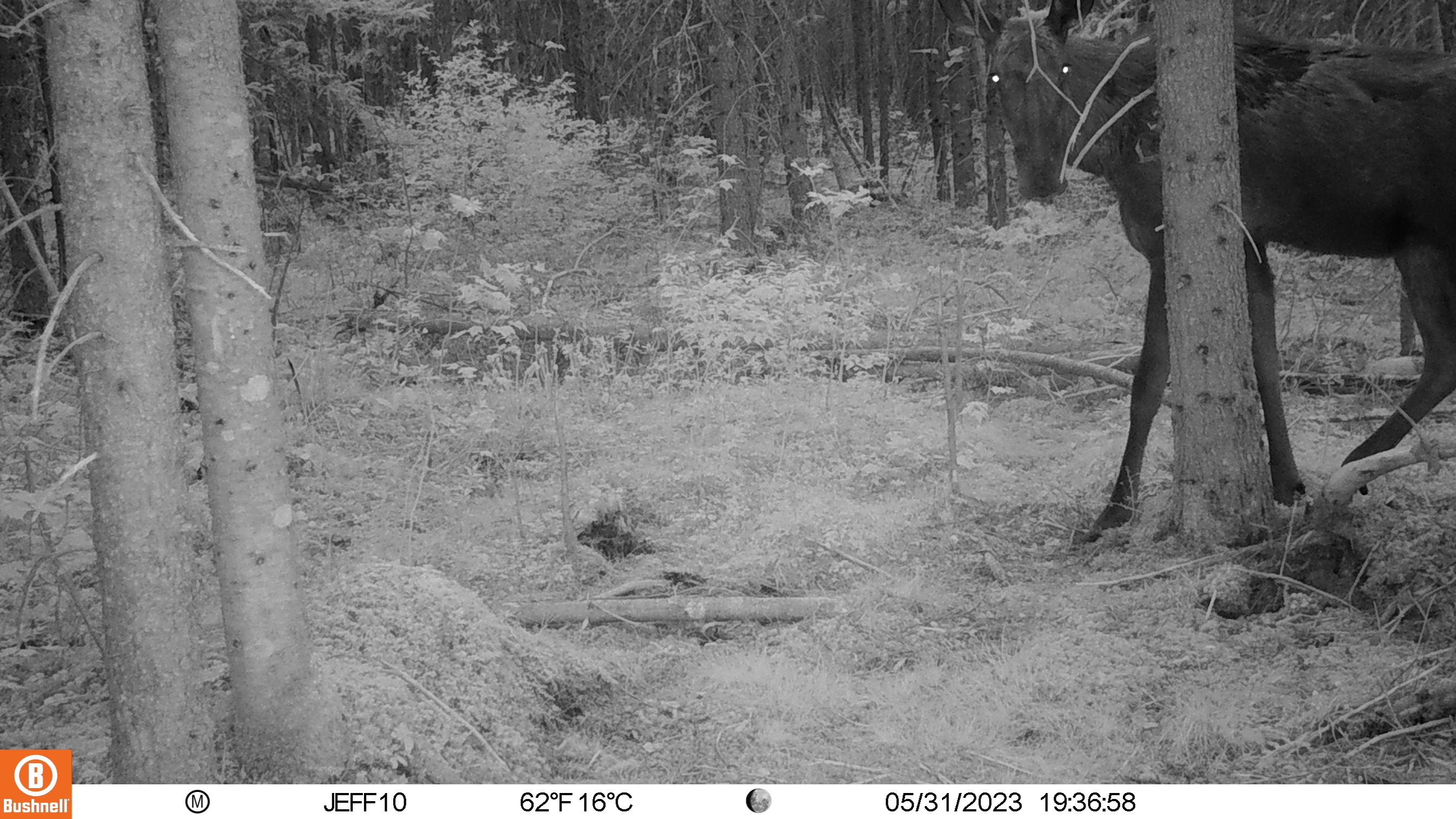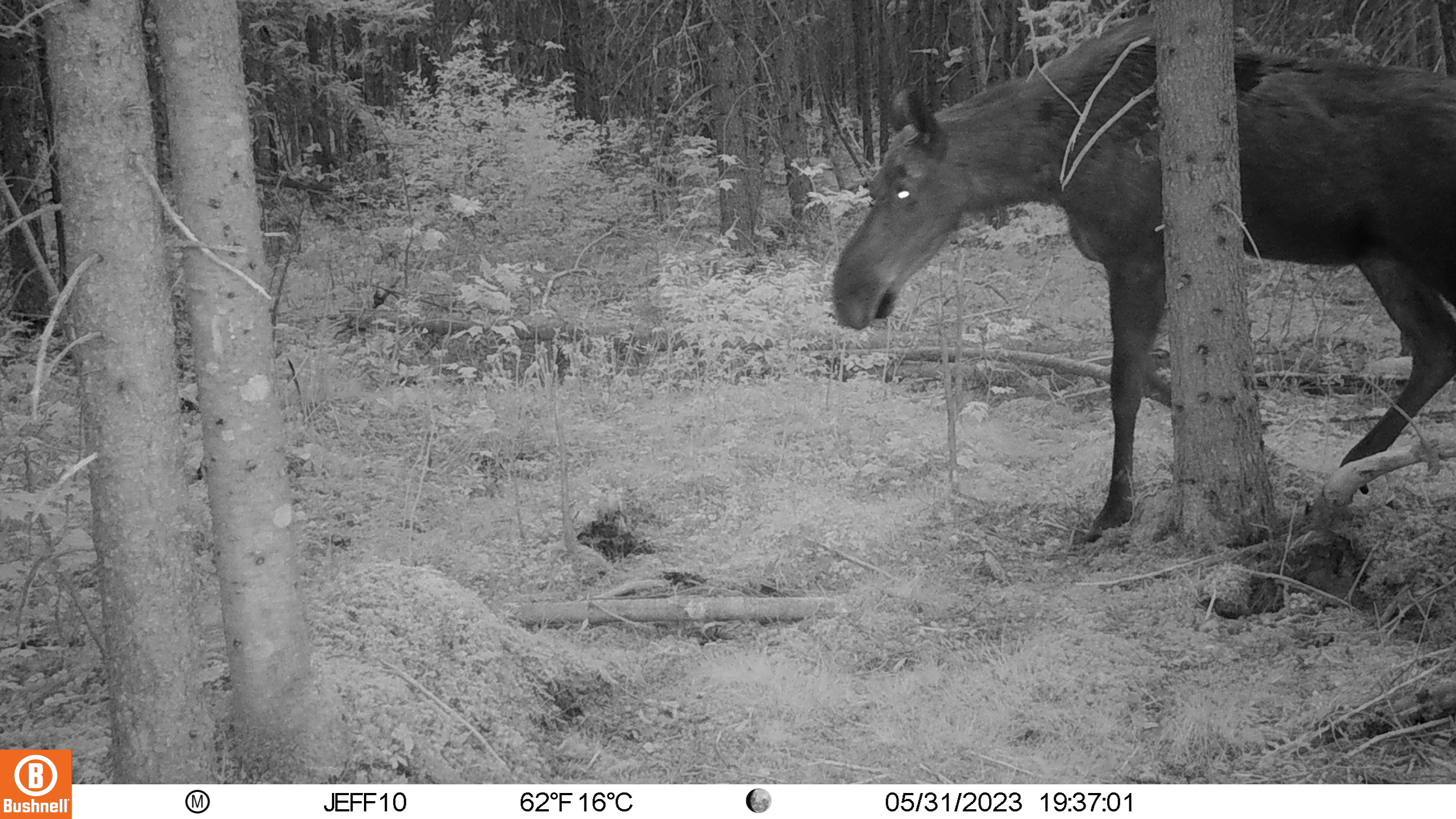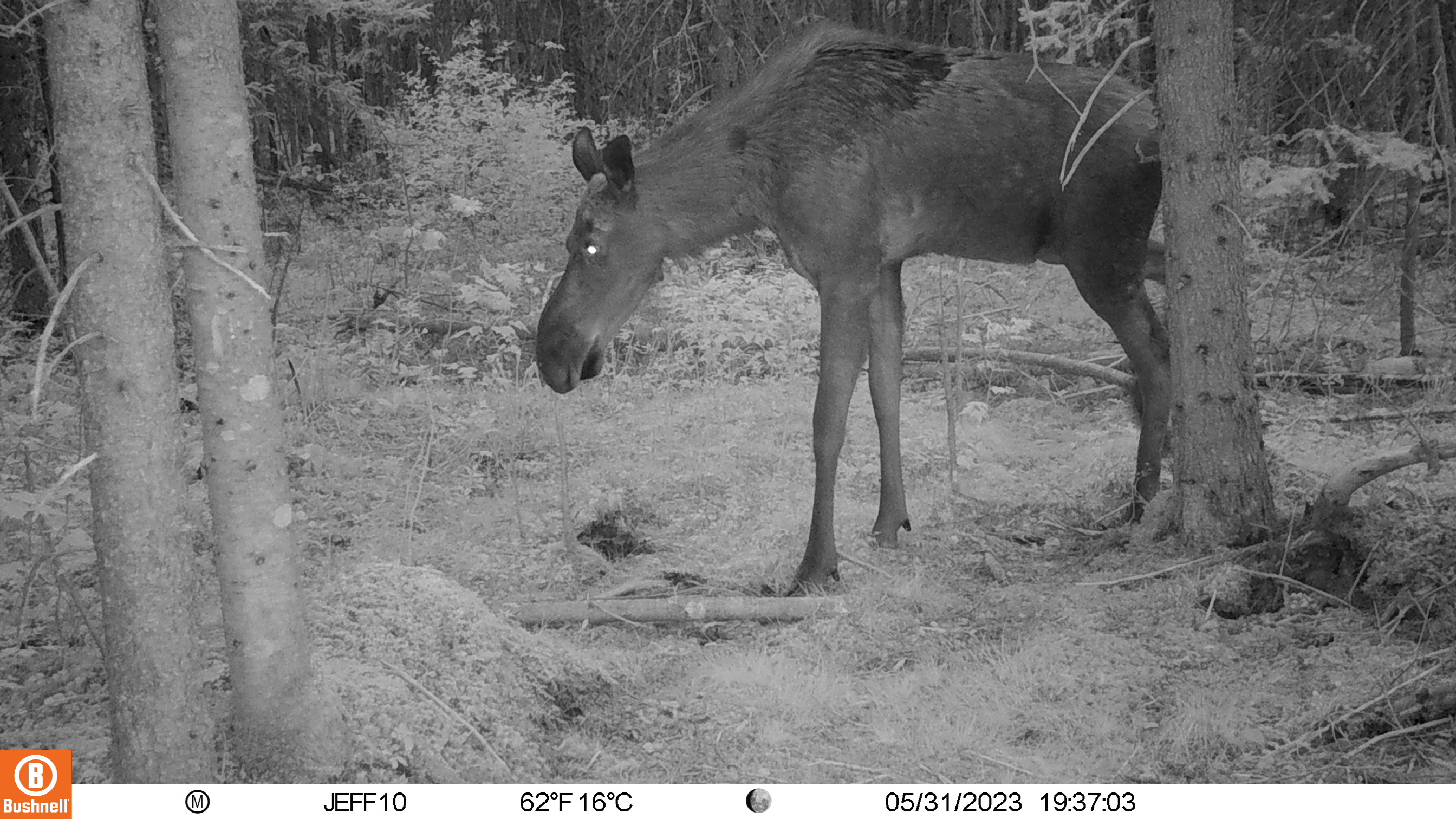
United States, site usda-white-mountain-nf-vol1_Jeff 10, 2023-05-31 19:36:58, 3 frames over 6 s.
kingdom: Animalia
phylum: Chordata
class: Mammalia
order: Artiodactyla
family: Cervidae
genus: Alces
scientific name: Alces alces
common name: moose